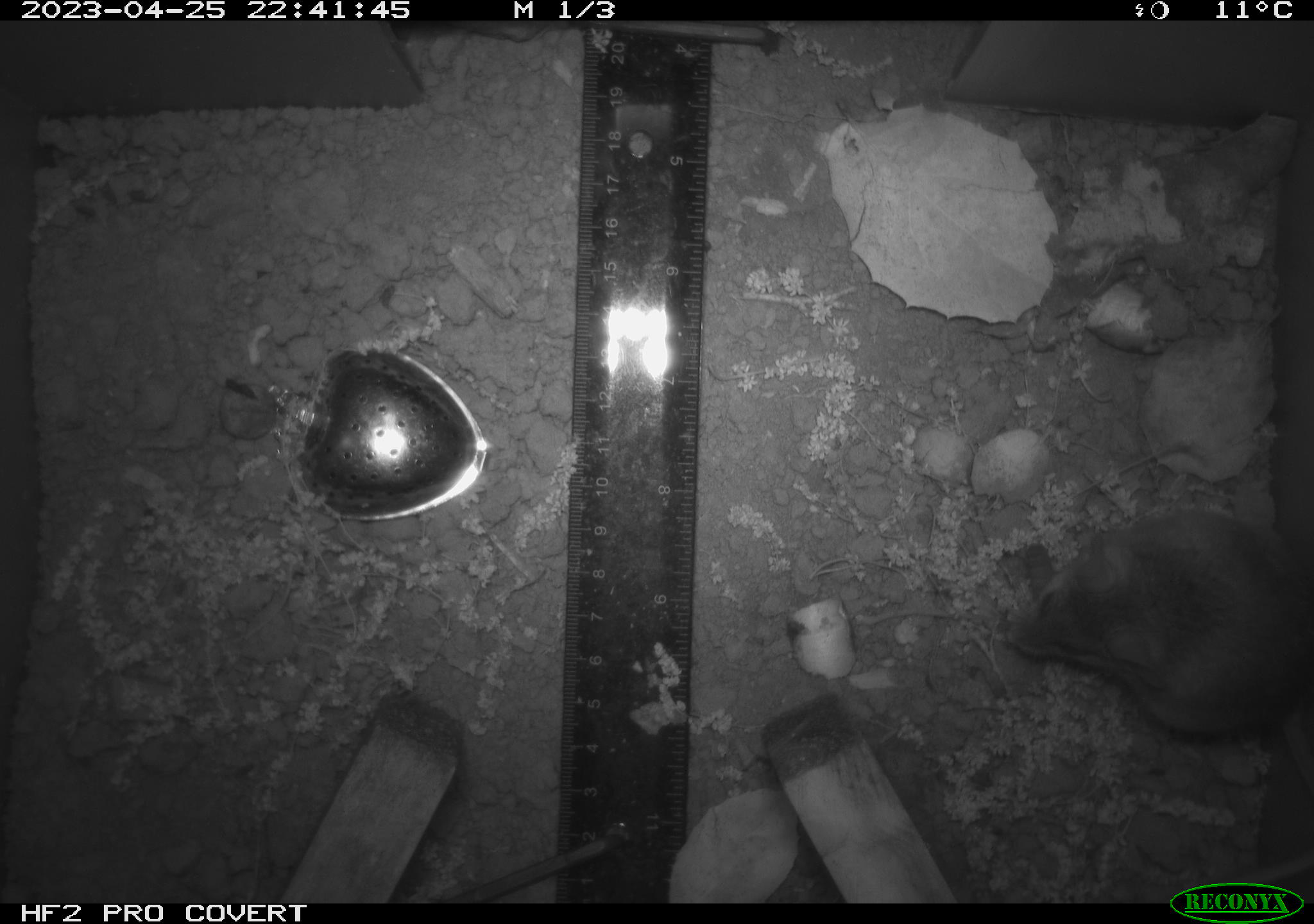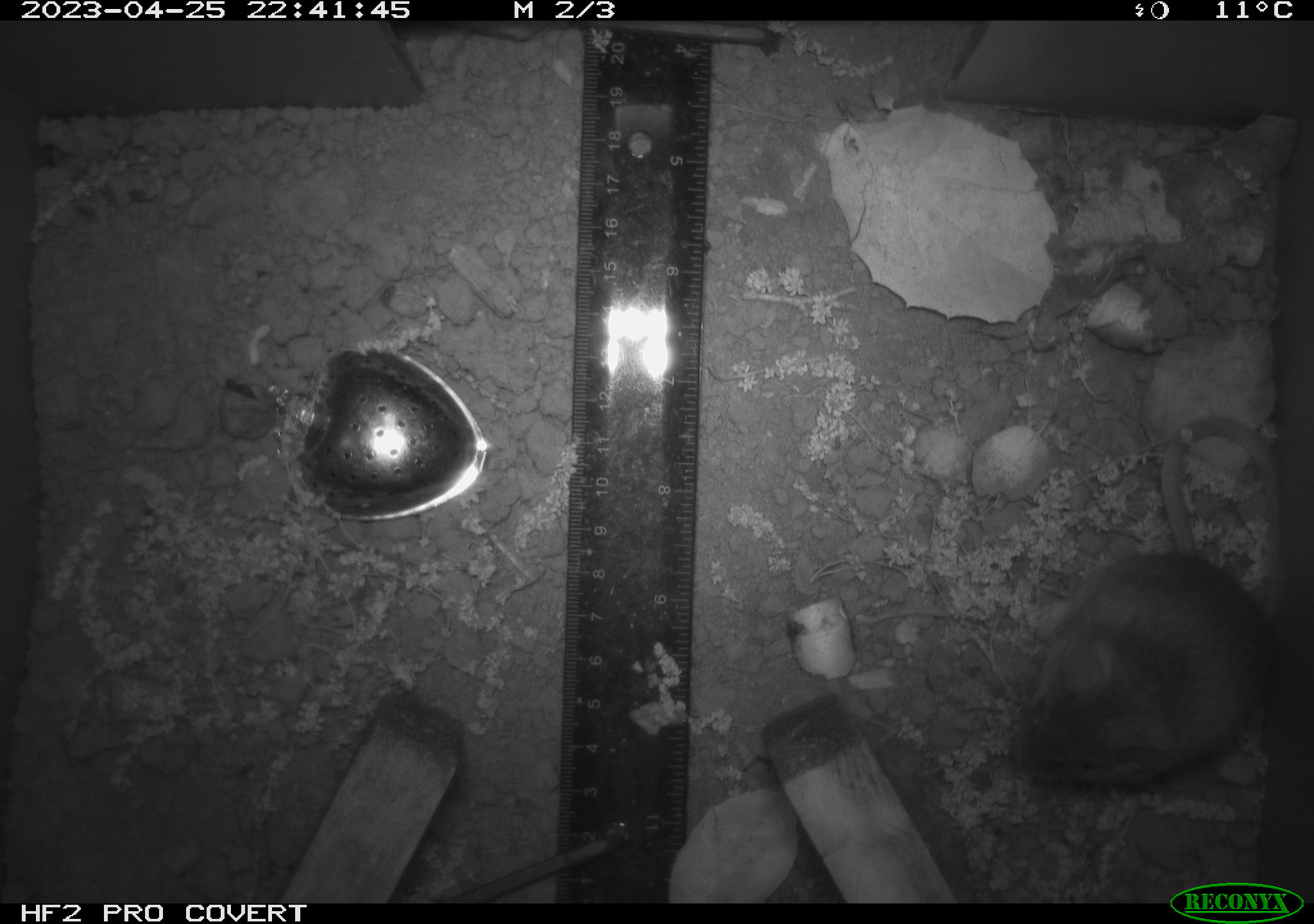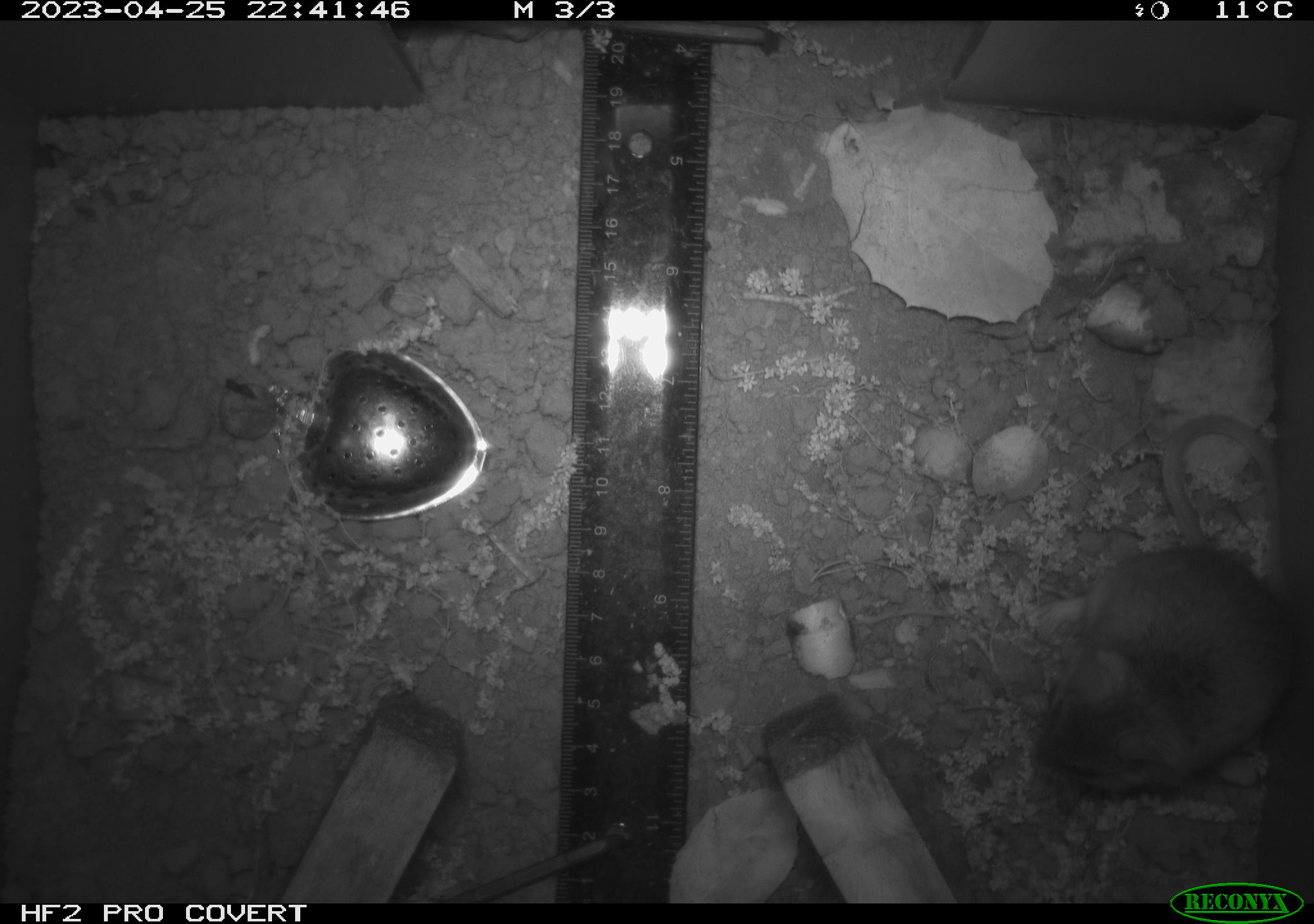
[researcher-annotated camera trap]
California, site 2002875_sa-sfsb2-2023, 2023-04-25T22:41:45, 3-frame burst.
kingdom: Animalia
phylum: Chordata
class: Mammalia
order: Rodentia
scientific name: Rodentia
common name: mouse species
Mouse species (Rodentia).